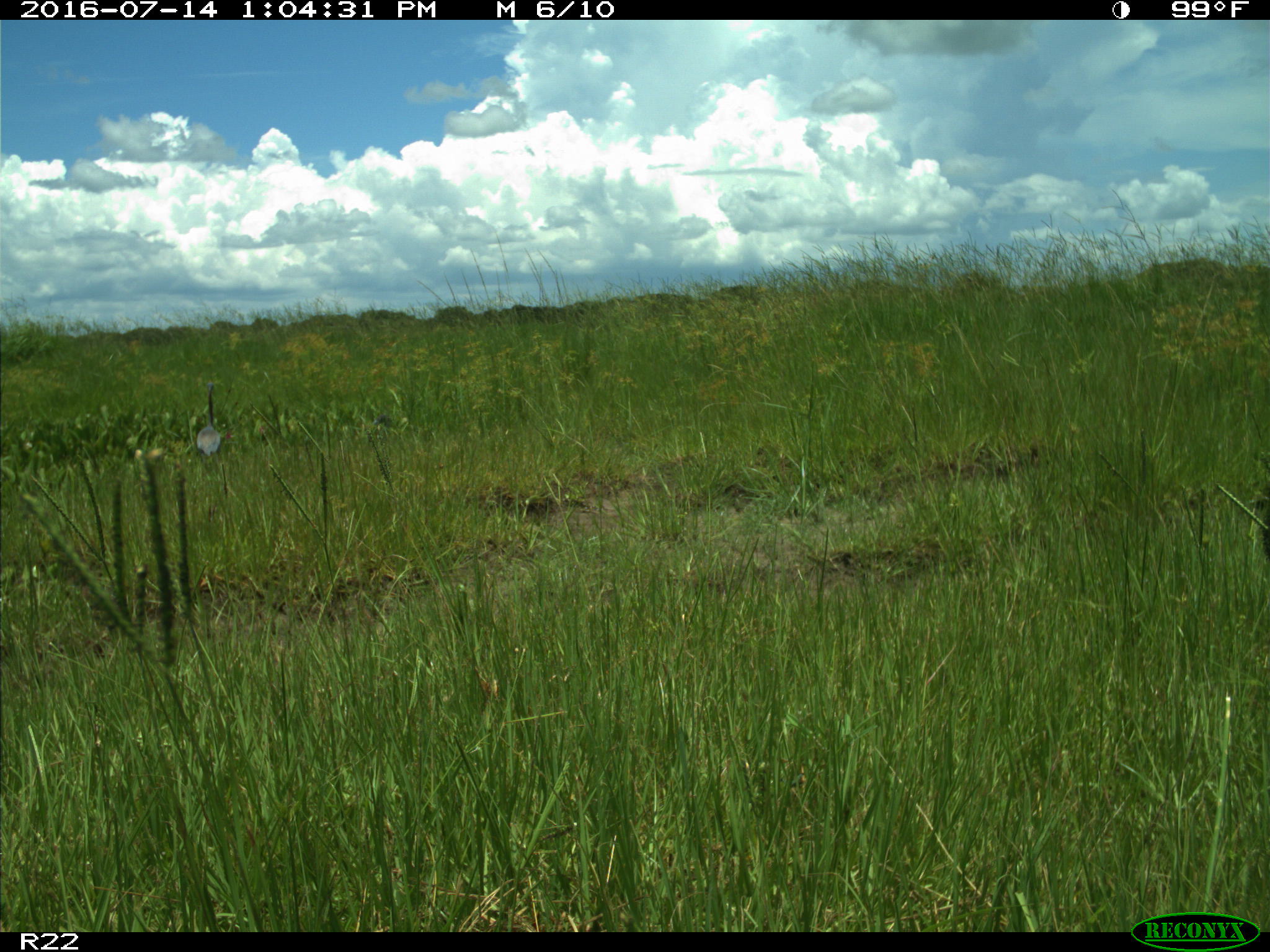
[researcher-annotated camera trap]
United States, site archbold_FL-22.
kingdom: Animalia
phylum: Chordata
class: Aves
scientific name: Aves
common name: birds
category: unidentified bird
Unidentified bird (birds) (Aves).